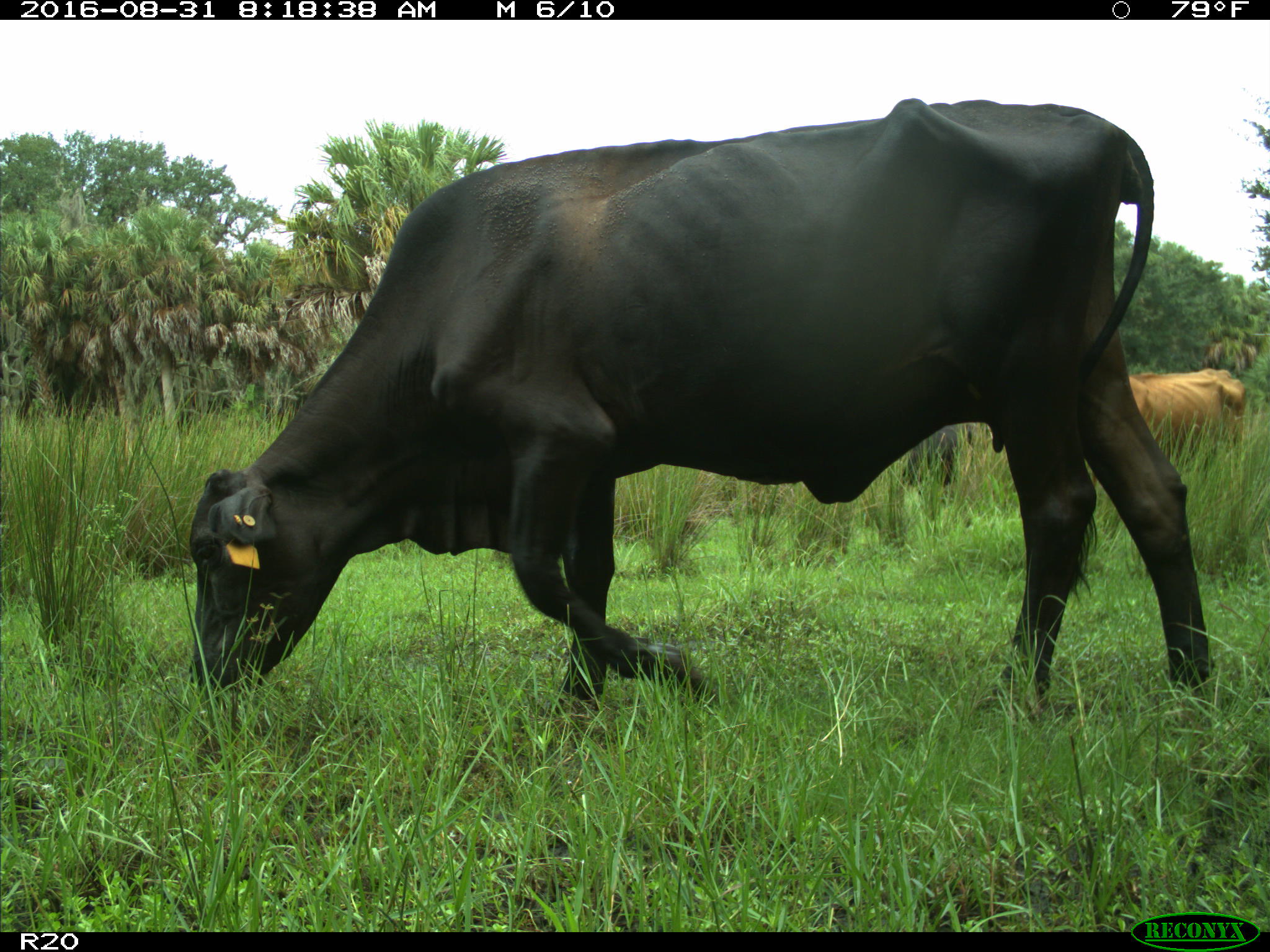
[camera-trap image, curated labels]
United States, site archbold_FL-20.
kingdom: Animalia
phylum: Chordata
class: Mammalia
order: Artiodactyla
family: Bovidae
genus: Bos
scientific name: Bos taurus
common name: domestic cow